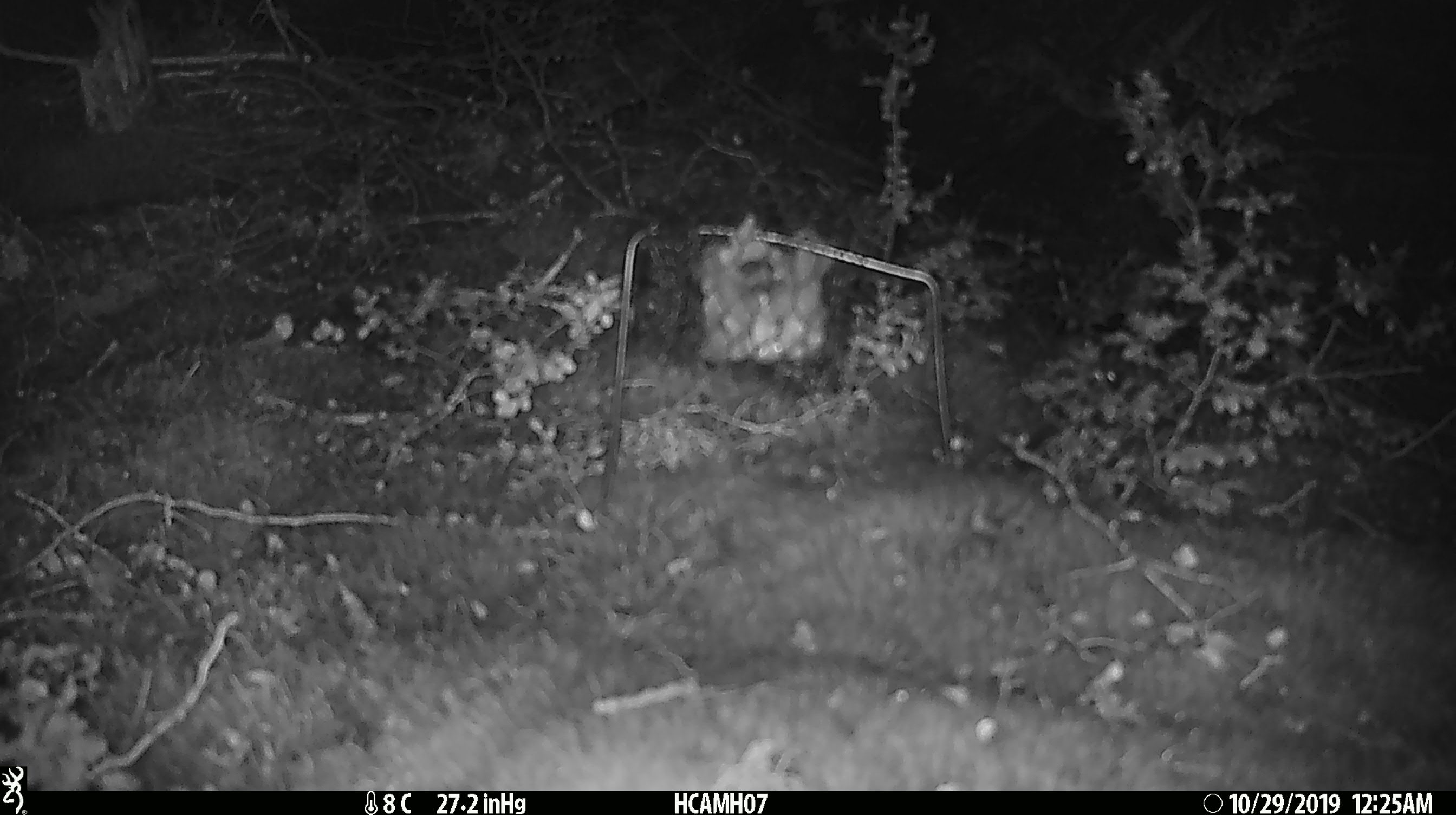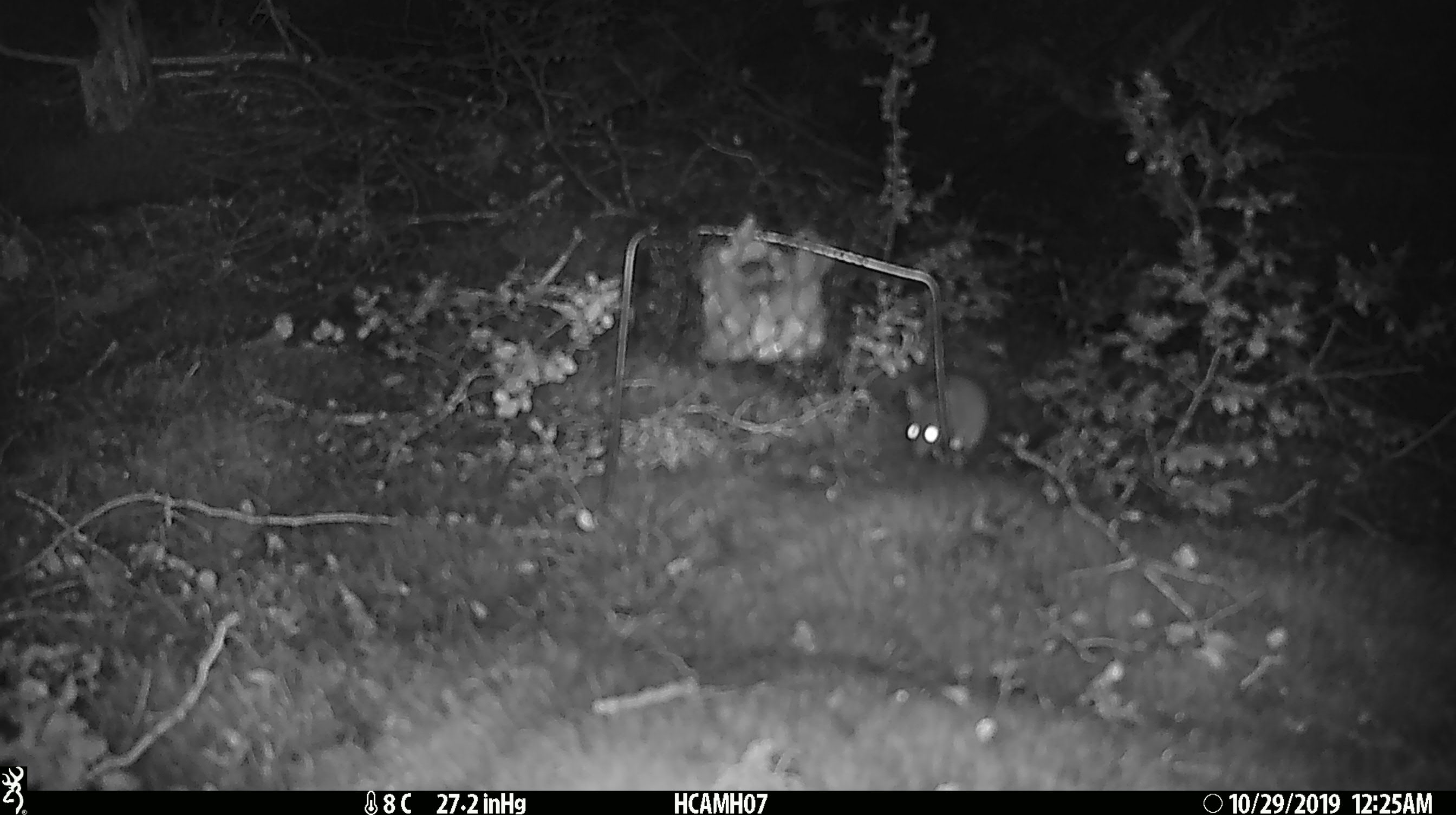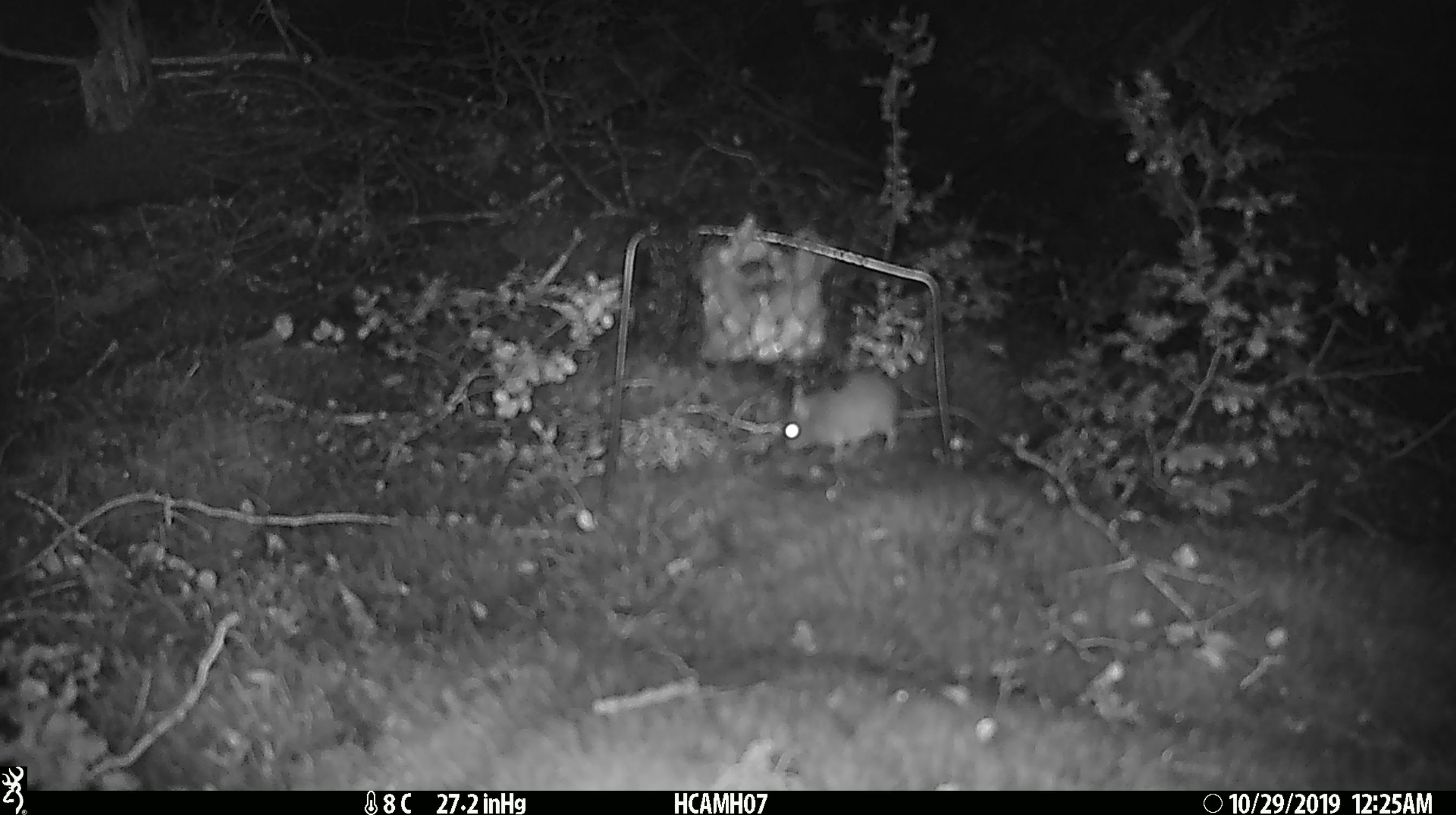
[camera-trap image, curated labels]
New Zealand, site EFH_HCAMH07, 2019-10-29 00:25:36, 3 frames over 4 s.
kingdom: Animalia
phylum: Chordata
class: Mammalia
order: Rodentia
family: Muridae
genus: Mus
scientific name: Mus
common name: mouse